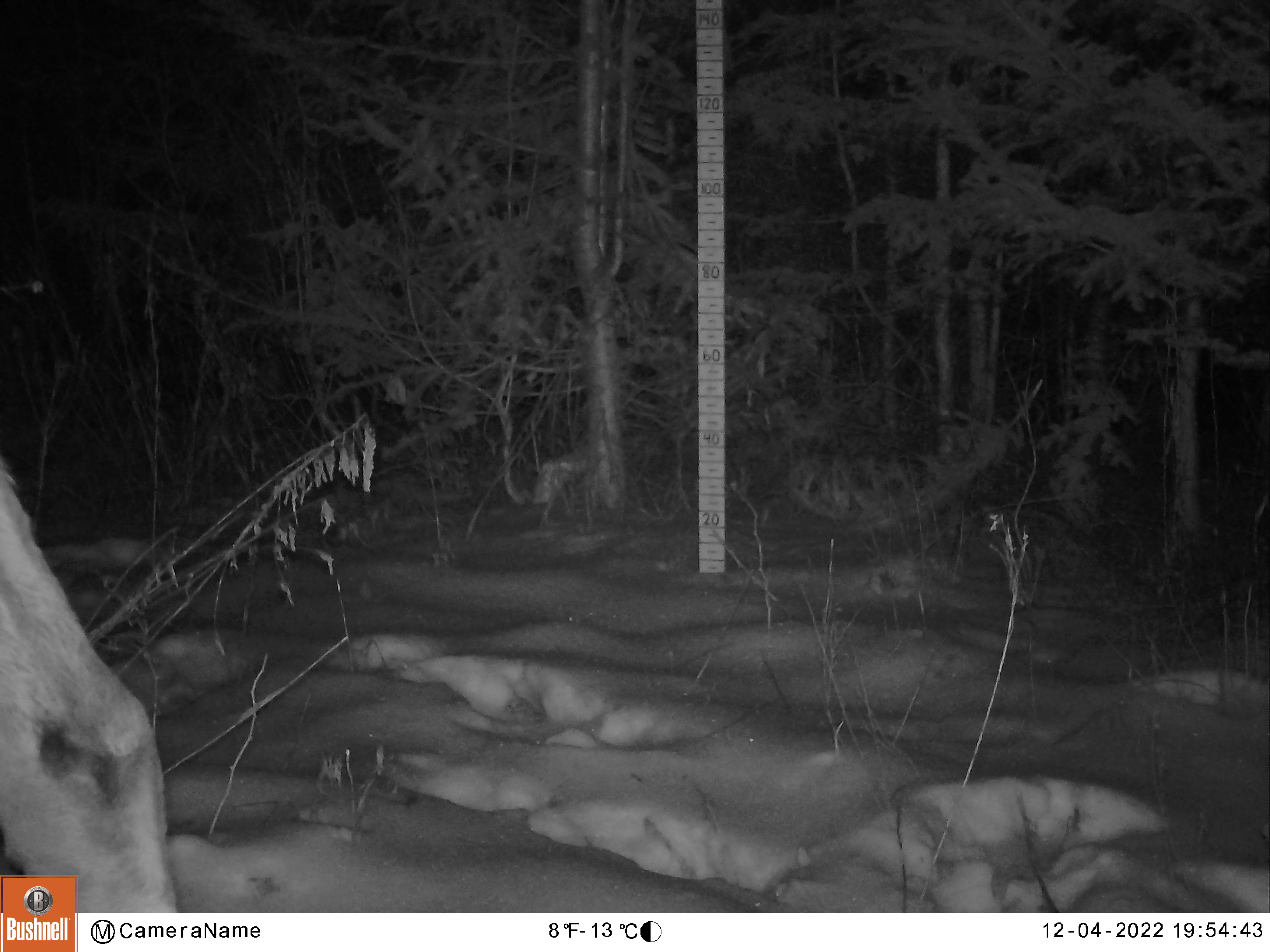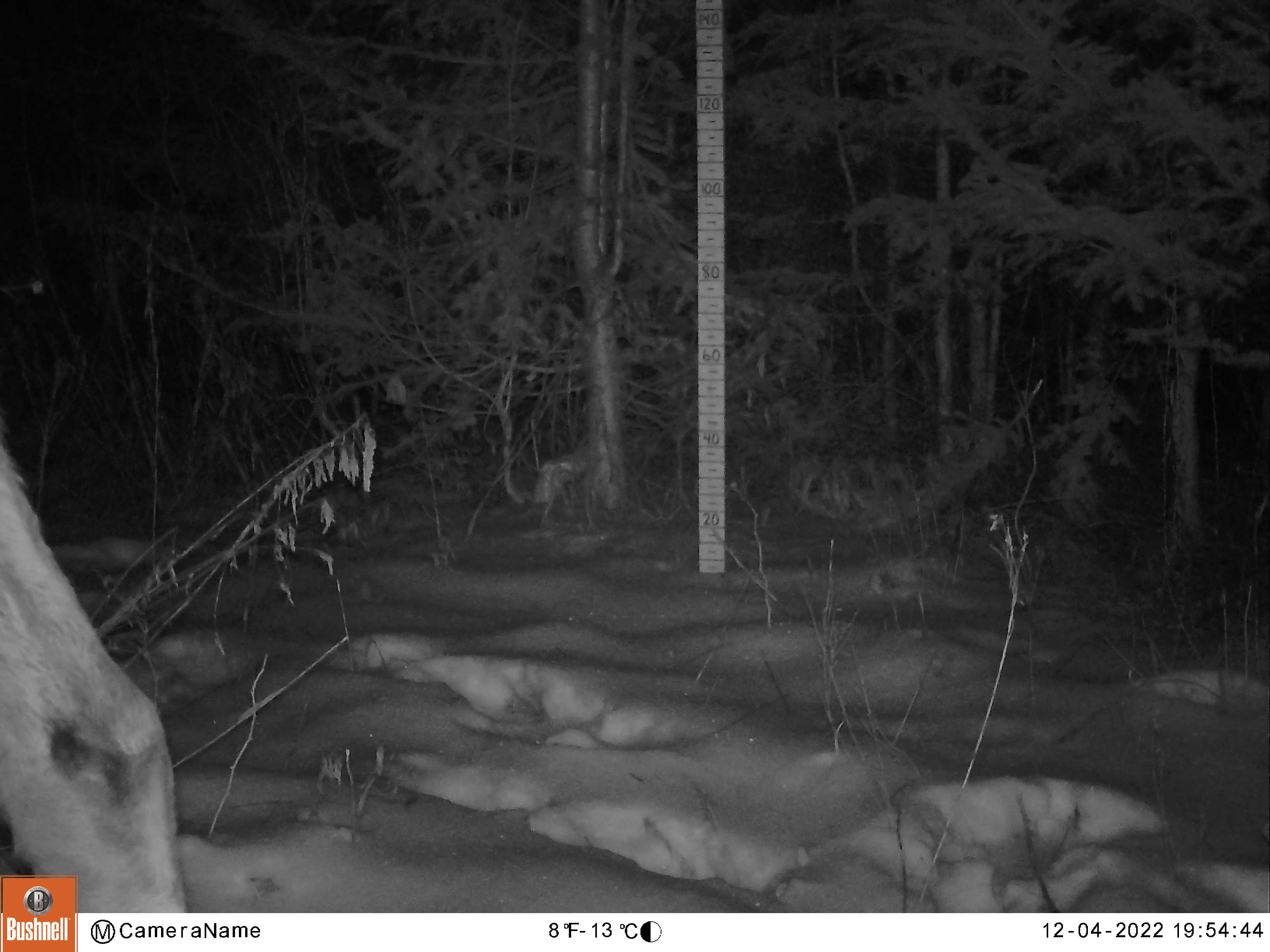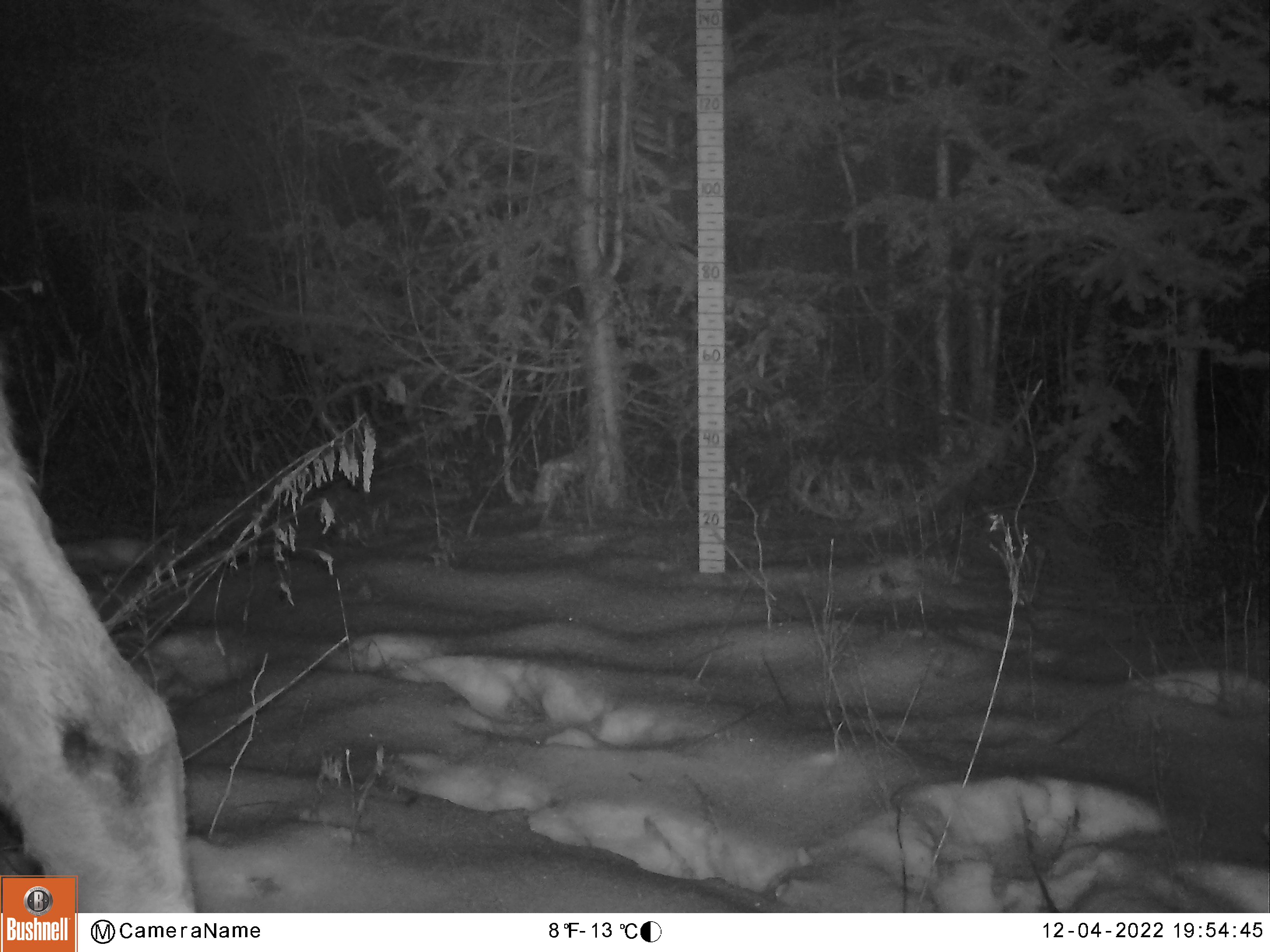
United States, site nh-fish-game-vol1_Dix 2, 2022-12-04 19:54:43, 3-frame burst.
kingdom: Animalia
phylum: Chordata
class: Mammalia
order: Artiodactyla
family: Cervidae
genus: Alces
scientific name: Alces alces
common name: moose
Moose (Alces alces).